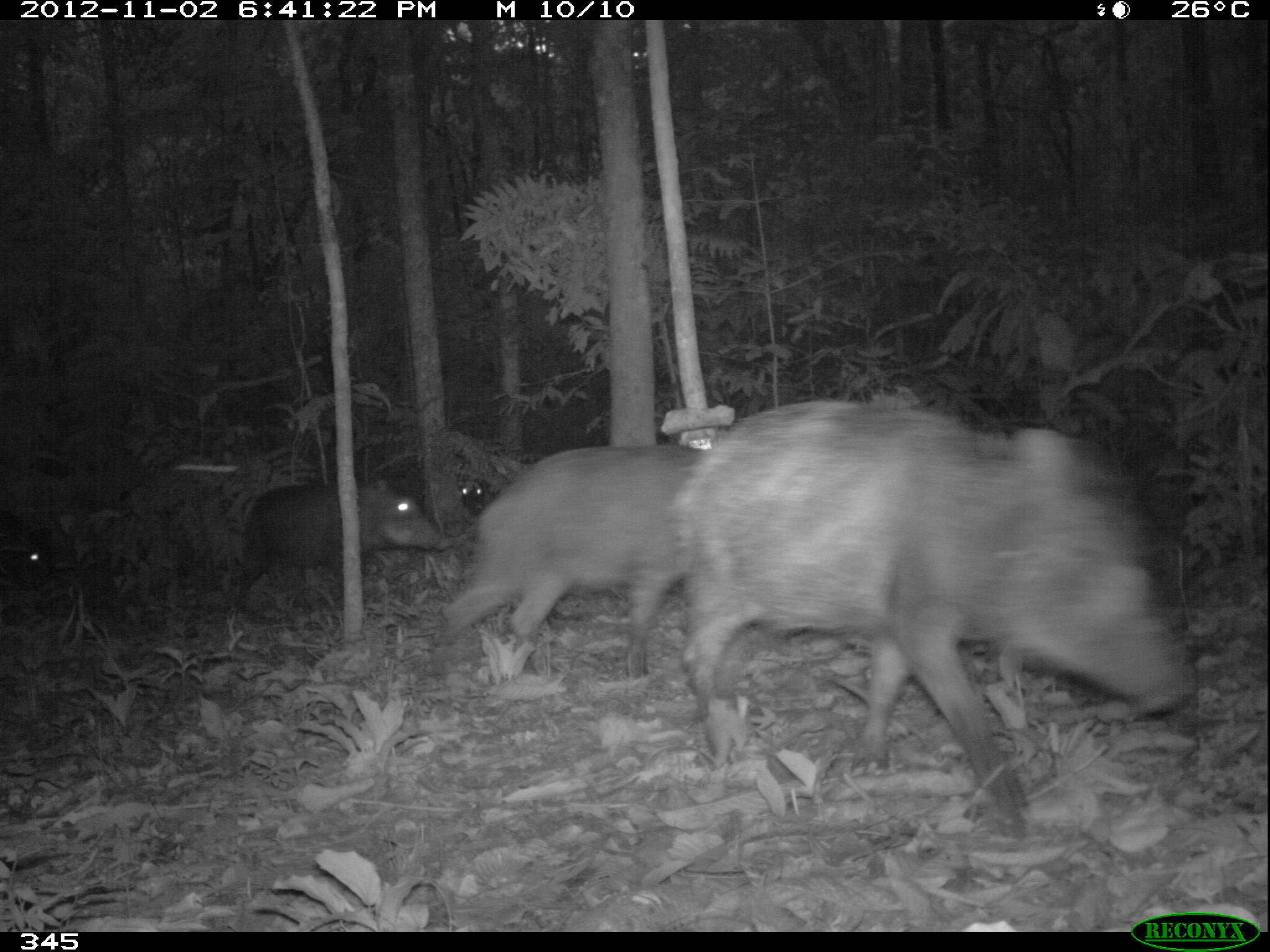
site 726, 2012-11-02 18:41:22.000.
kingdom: Animalia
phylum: Chordata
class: Mammalia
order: Artiodactyla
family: Tayassuidae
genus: Tayassu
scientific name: Tayassu pecari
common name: white-lipped peccary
Tayassu pecari (white-lipped peccary).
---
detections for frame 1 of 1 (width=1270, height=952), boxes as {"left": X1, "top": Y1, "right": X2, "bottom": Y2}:
tayassu pecari: {"left": 669, "top": 397, "right": 1199, "bottom": 843}; {"left": 435, "top": 445, "right": 708, "bottom": 680}; {"left": 233, "top": 478, "right": 453, "bottom": 617}; {"left": 1, "top": 538, "right": 51, "bottom": 599}; {"left": 459, "top": 478, "right": 492, "bottom": 520}